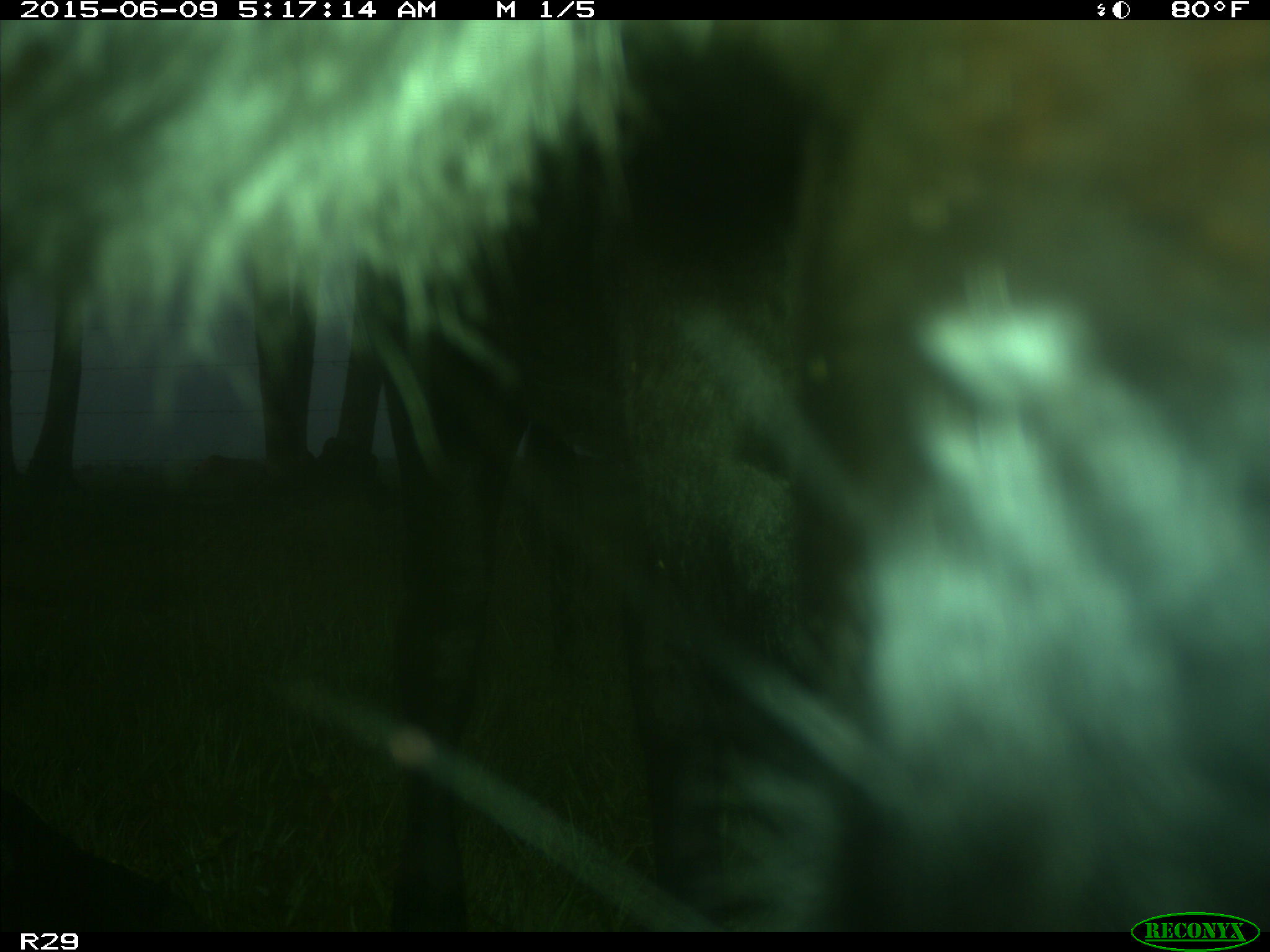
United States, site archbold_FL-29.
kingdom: Animalia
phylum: Chordata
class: Mammalia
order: Artiodactyla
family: Bovidae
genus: Bos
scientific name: Bos taurus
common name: domestic cow